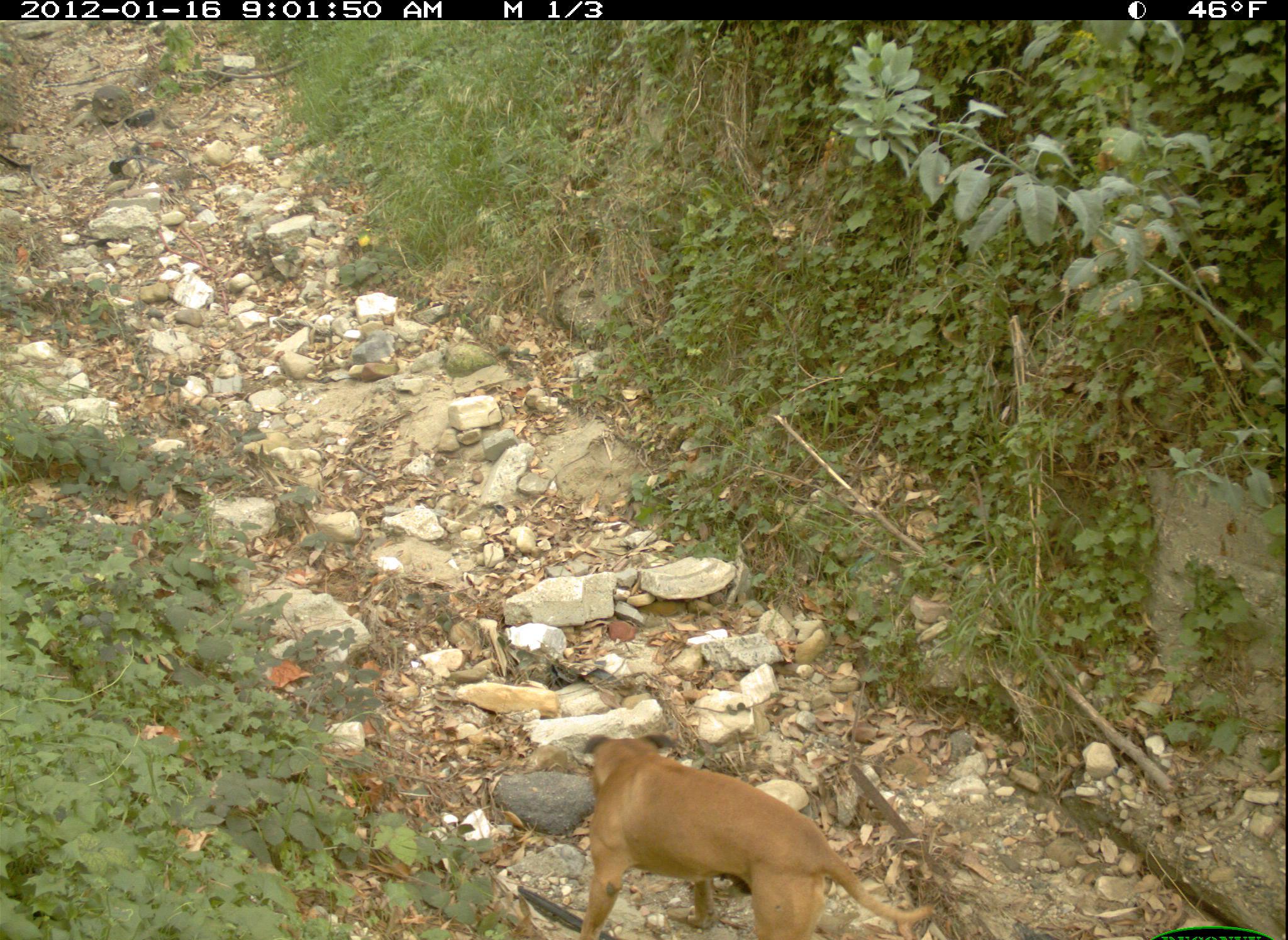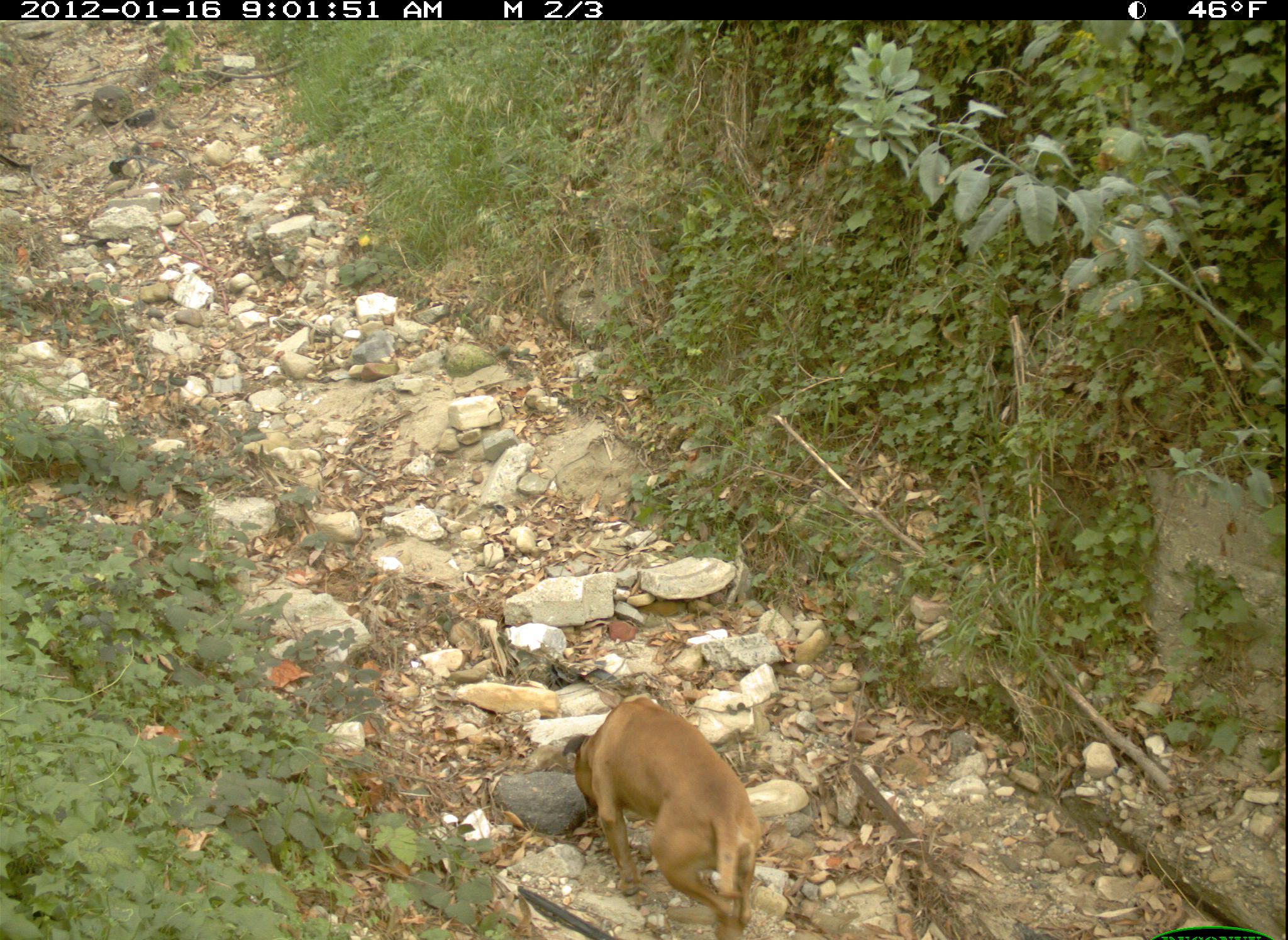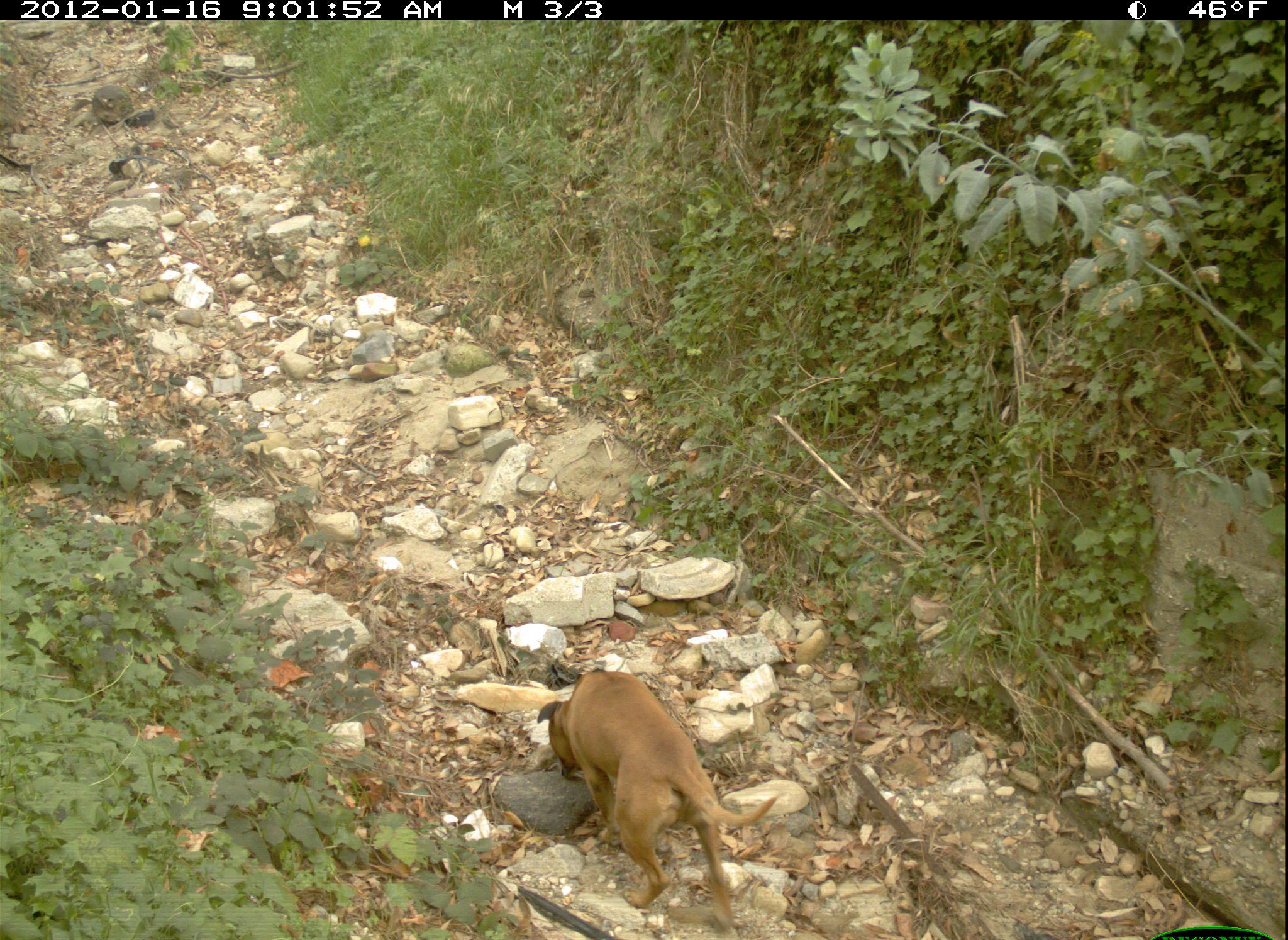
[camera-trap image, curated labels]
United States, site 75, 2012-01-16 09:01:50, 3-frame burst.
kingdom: Animalia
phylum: Chordata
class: Mammalia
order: Carnivora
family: Canidae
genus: Canis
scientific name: Canis familiaris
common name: domestic dog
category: dog